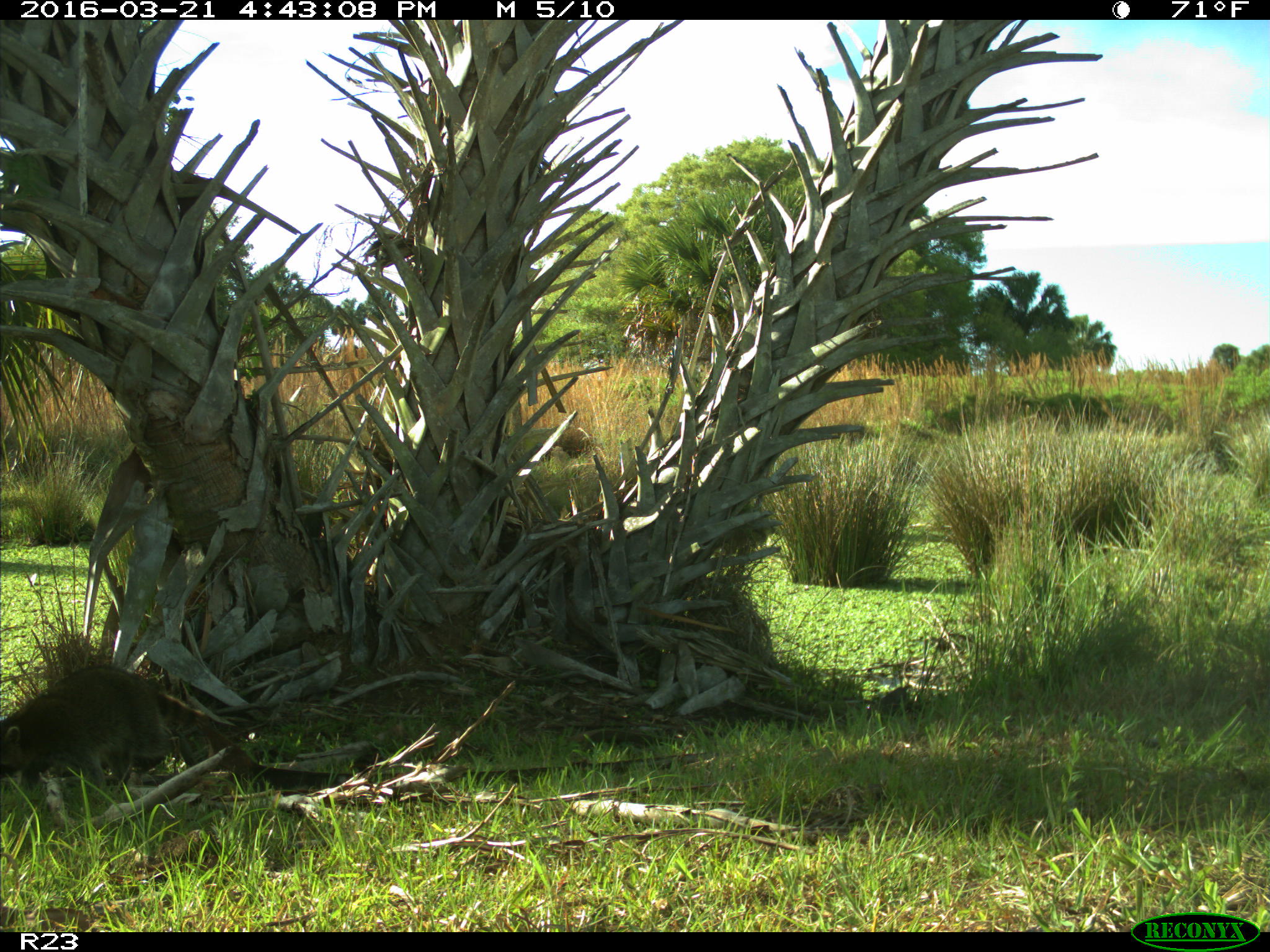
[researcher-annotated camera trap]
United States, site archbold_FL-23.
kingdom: Animalia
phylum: Chordata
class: Mammalia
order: Carnivora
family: Procyonidae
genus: Procyon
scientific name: Procyon lotor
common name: common raccoon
Procyon lotor (common raccoon).